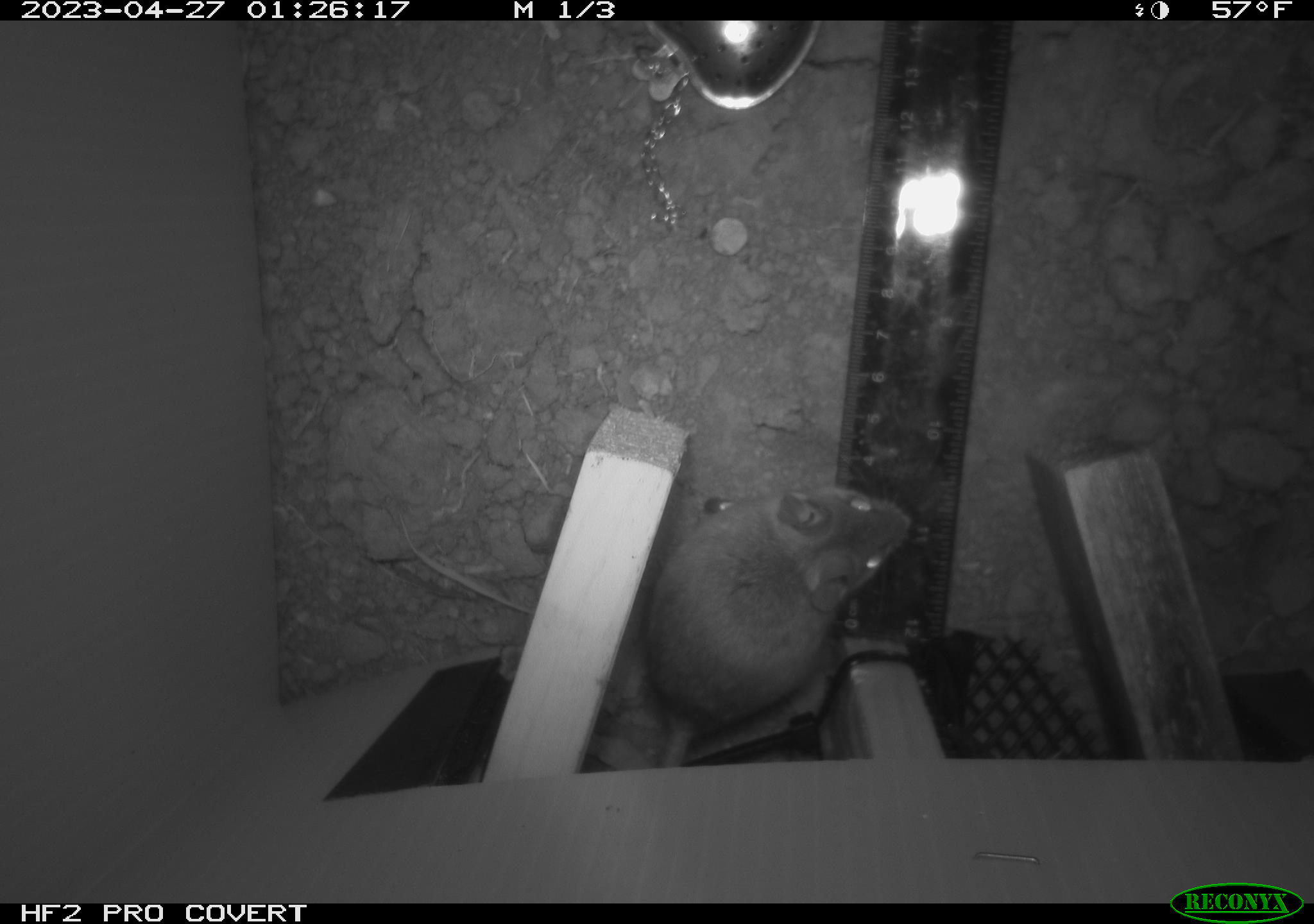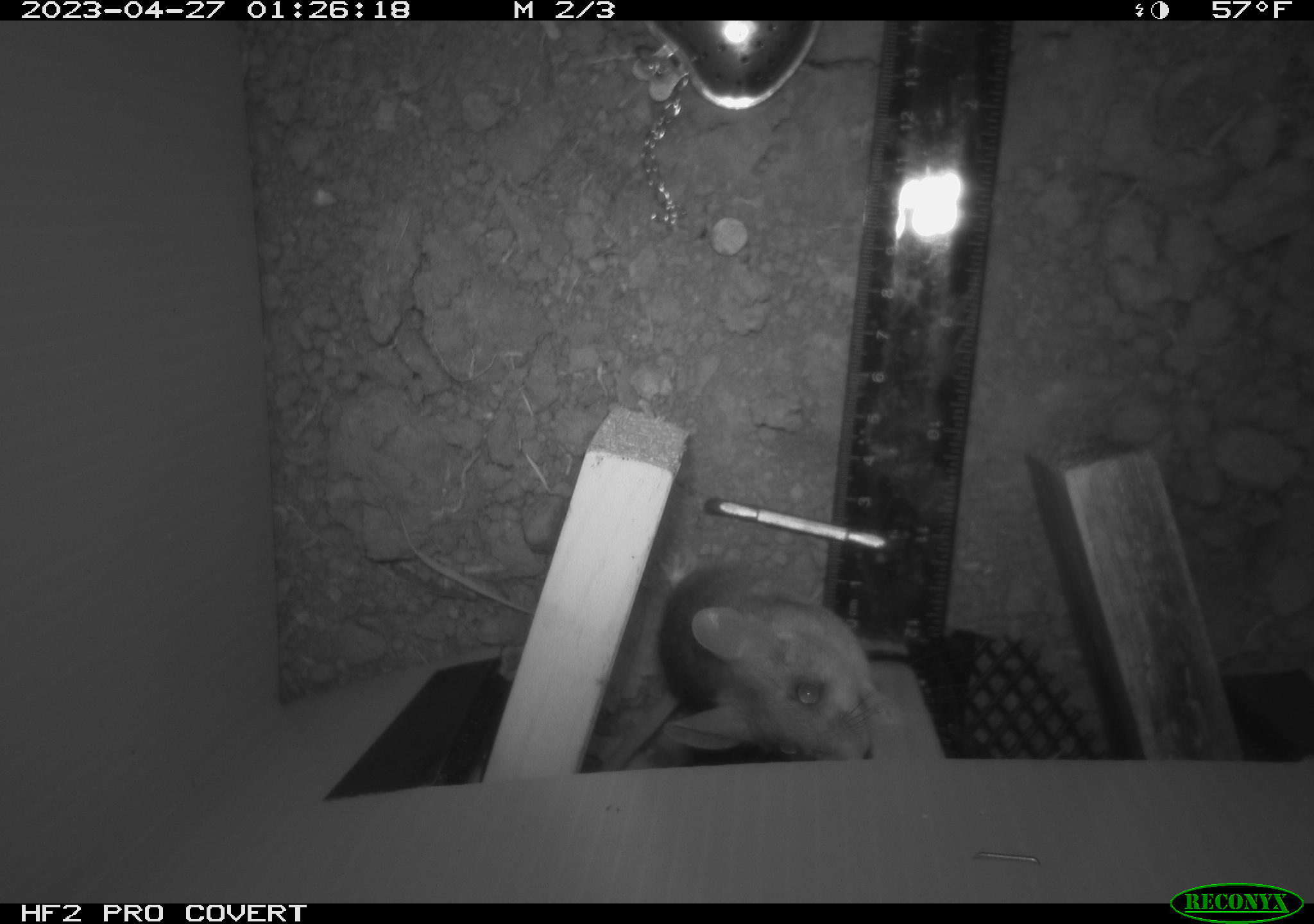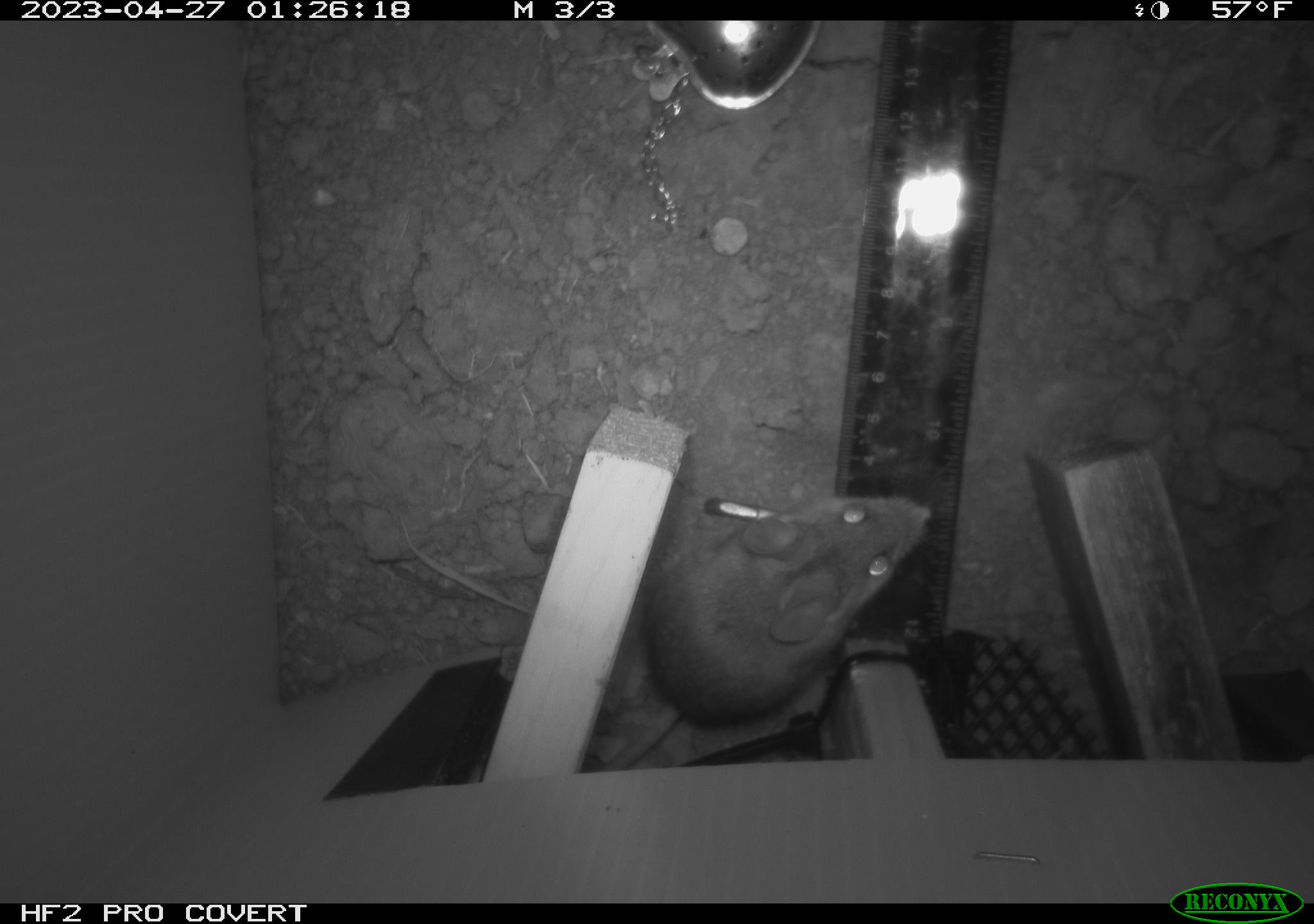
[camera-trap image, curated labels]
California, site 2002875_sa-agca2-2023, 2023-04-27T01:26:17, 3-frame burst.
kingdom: Animalia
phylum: Chordata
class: Mammalia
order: Rodentia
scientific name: Rodentia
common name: mouse species